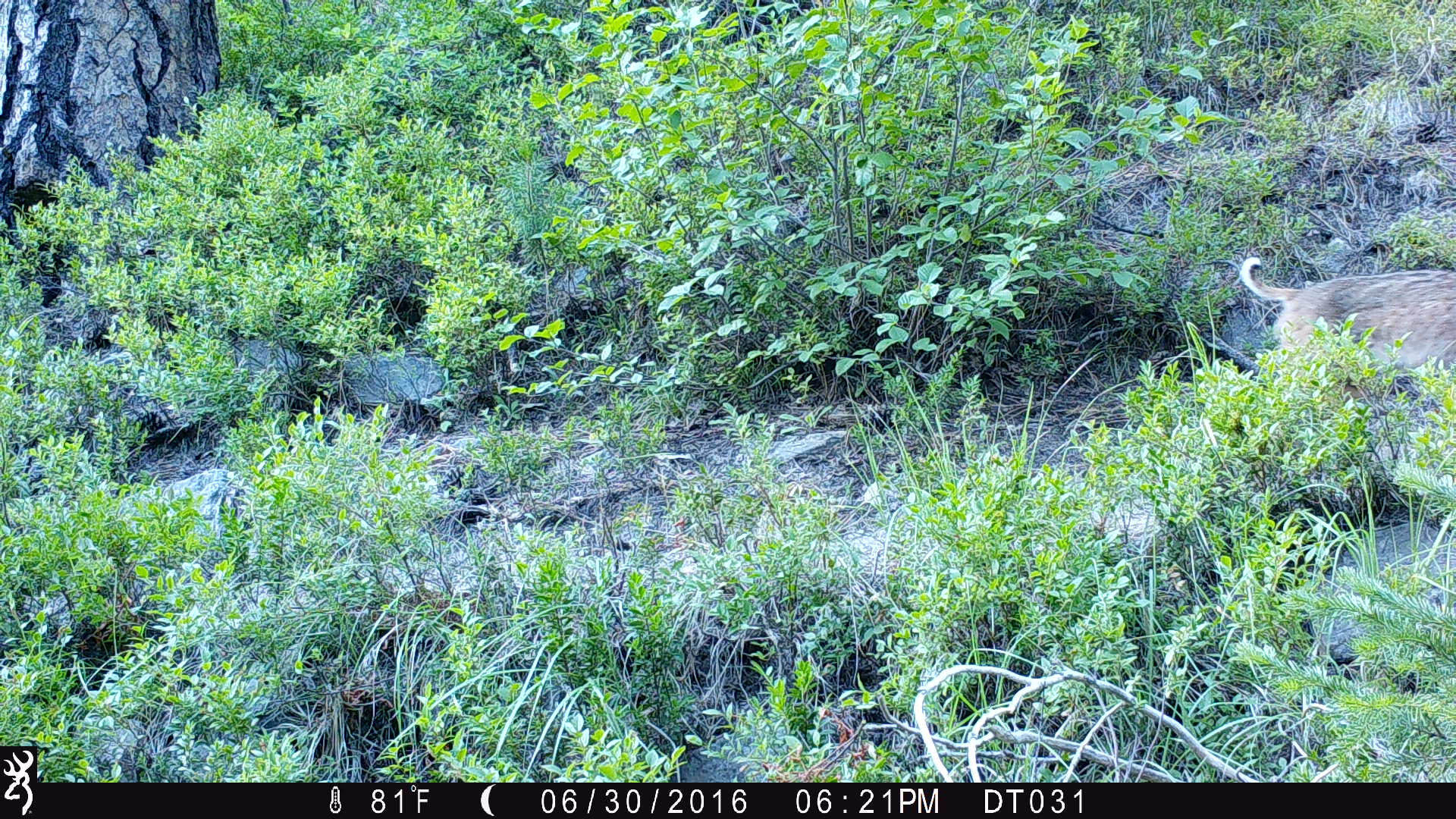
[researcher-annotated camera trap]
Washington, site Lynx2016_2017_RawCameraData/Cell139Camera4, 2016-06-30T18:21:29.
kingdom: Animalia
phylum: Chordata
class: Mammalia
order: Carnivora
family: Felidae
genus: Lynx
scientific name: Lynx rufus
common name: bobcat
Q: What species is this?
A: Lynx rufus (bobcat).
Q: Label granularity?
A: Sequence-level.